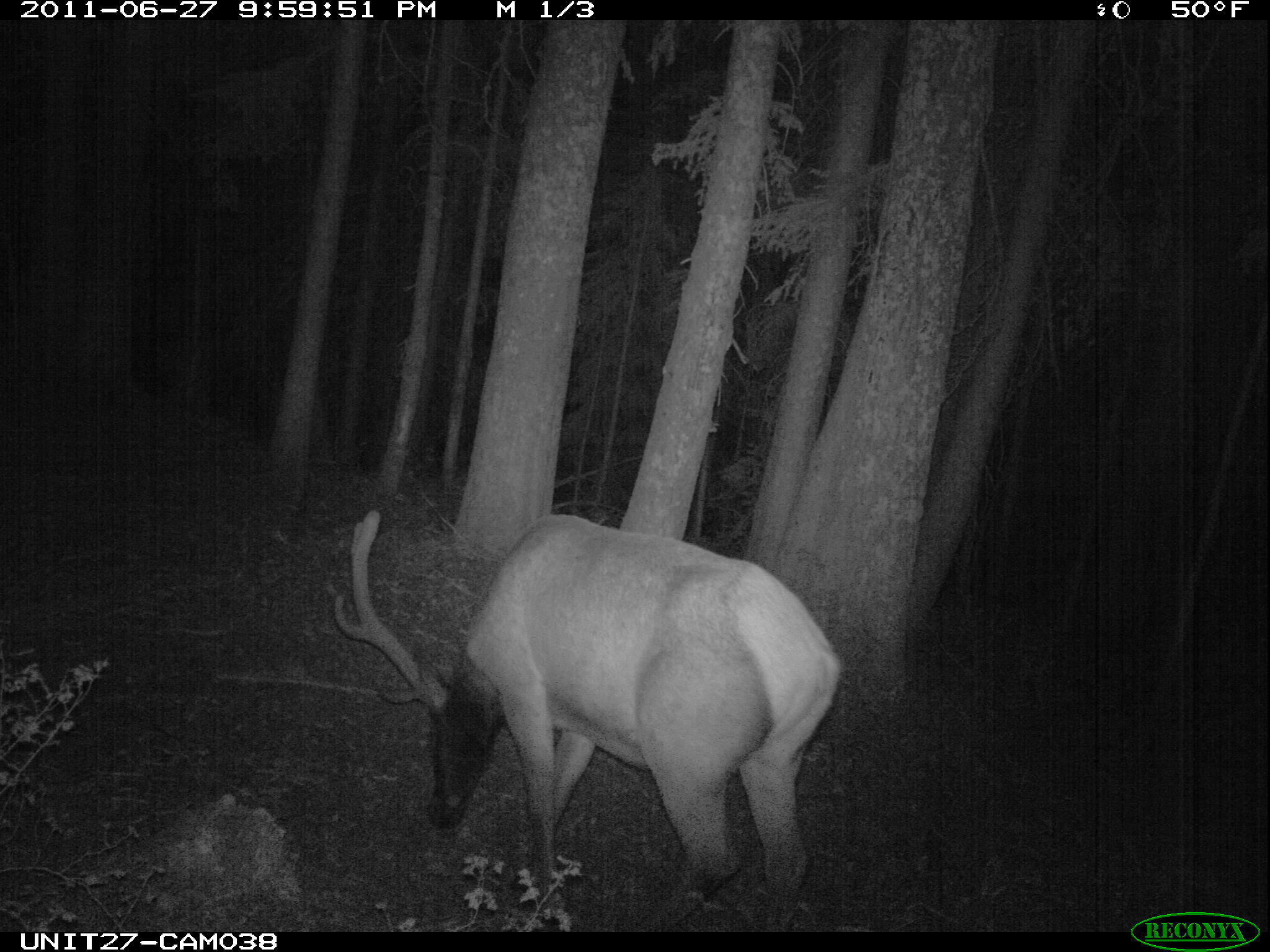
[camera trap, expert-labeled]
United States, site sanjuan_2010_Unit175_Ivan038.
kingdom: Animalia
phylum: Chordata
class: Mammalia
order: Artiodactyla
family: Cervidae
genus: Cervus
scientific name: Cervus elaphus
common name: red deer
Cervus elaphus (red deer).